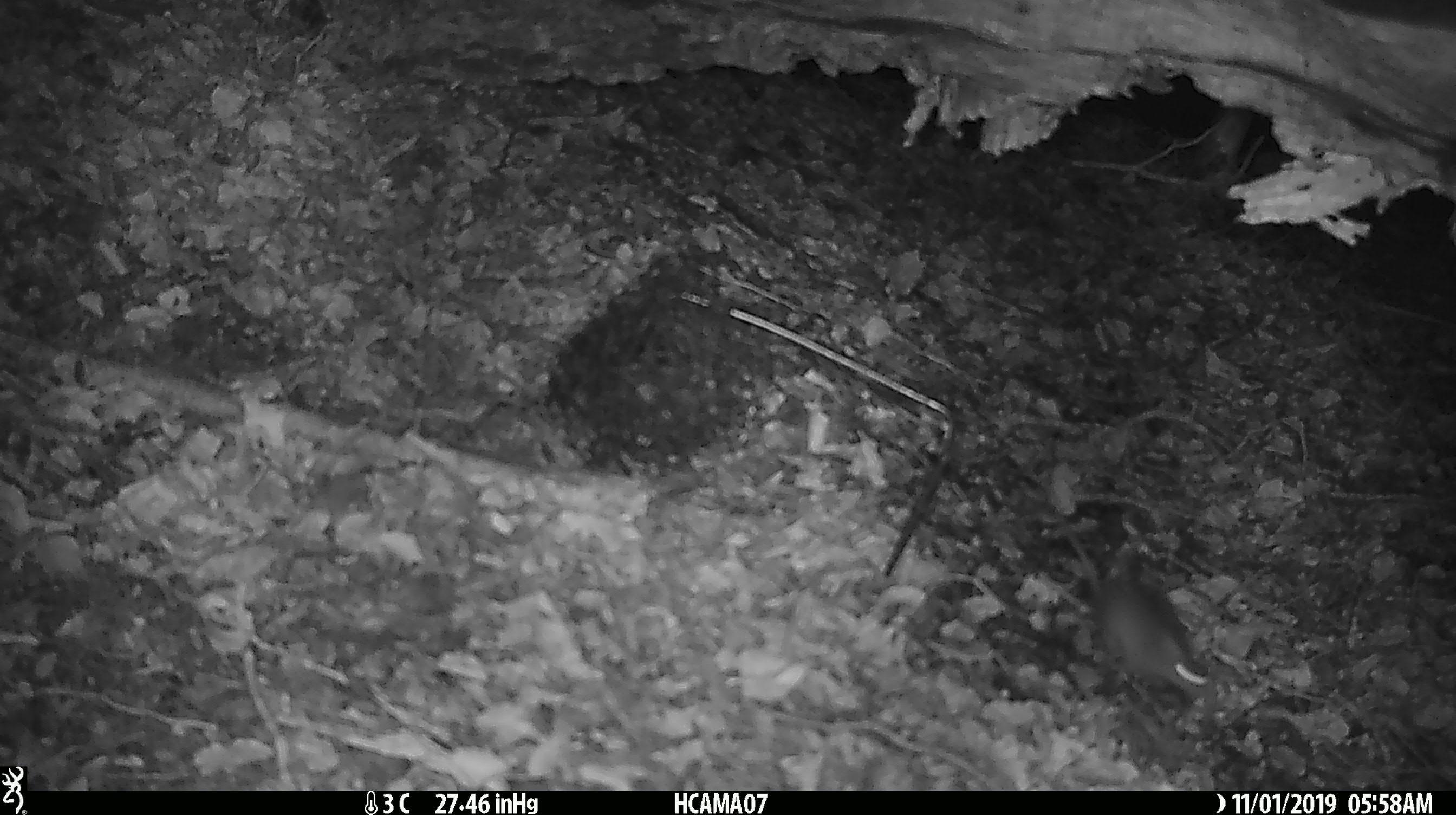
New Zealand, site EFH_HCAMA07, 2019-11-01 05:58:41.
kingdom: Animalia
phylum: Chordata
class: Mammalia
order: Rodentia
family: Muridae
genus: Mus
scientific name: Mus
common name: mouse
Mouse (Mus).